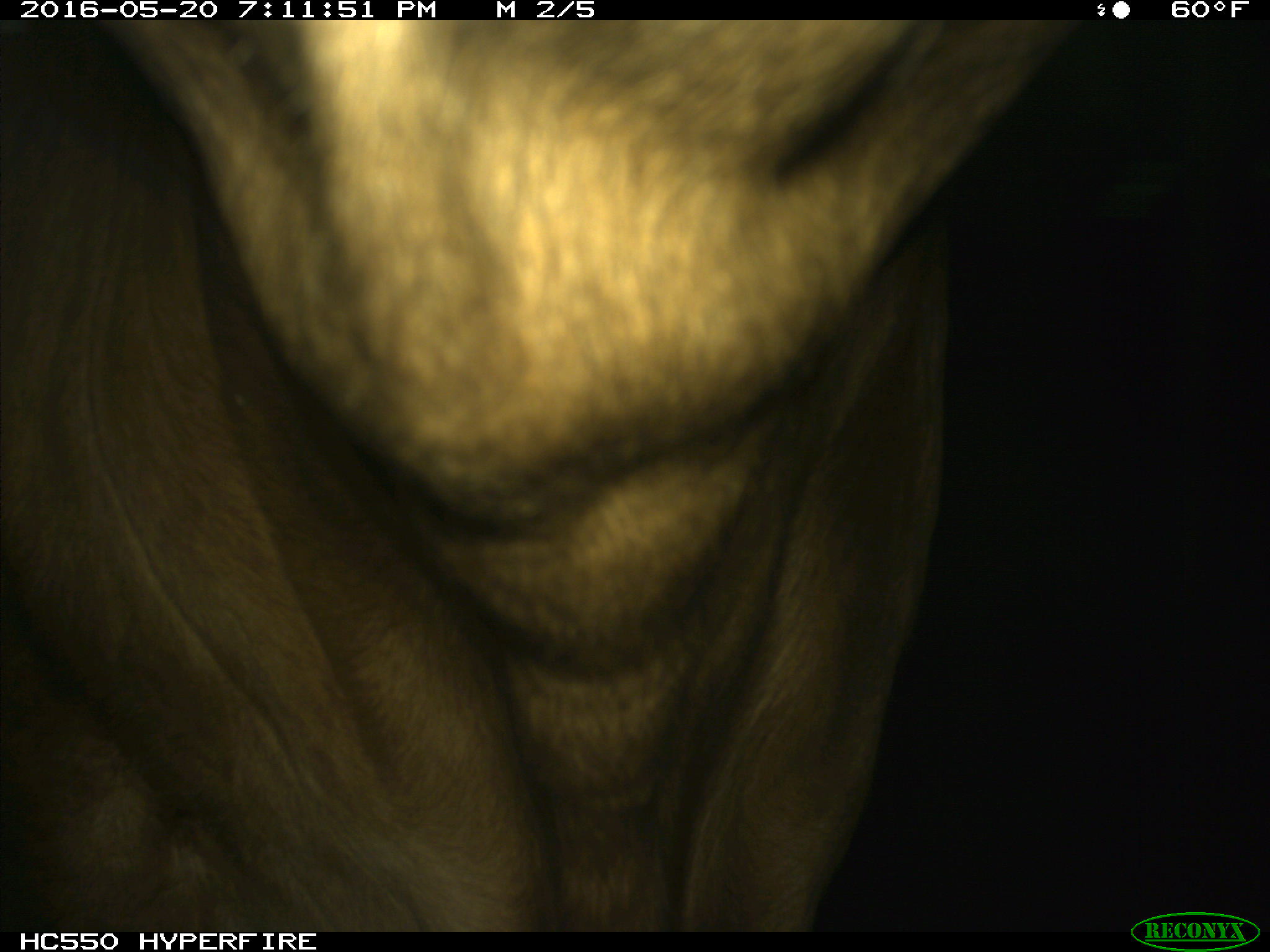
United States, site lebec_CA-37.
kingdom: Animalia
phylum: Chordata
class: Mammalia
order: Artiodactyla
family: Bovidae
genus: Bos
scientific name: Bos taurus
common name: domestic cow